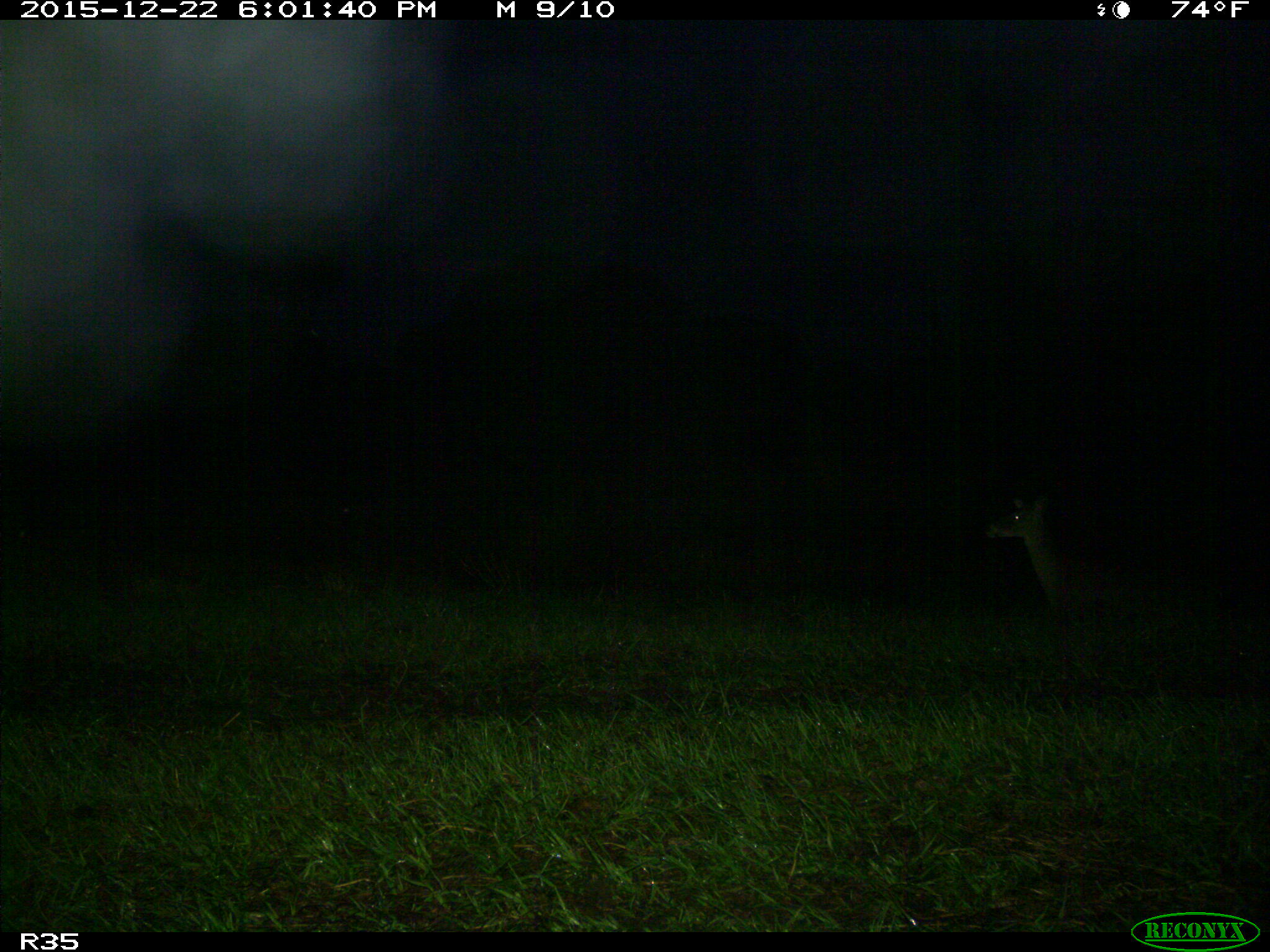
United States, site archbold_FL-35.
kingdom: Animalia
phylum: Chordata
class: Mammalia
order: Artiodactyla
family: Cervidae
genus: Odocoileus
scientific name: Odocoileus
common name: deer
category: unidentified deer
Unidentified deer (deer) (Odocoileus).